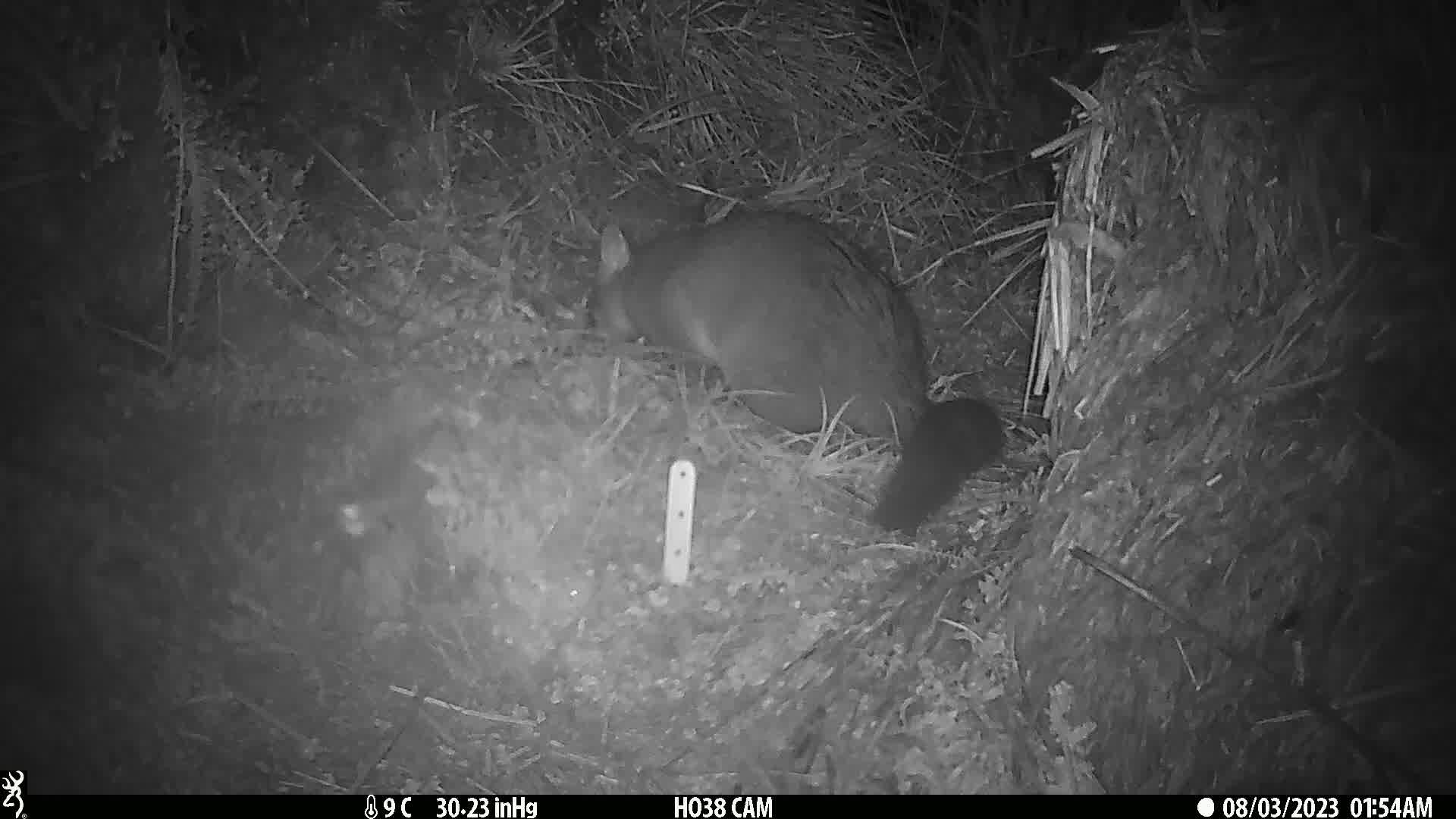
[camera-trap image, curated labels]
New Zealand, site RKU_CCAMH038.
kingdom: Animalia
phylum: Chordata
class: Mammalia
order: Diprotodontia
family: Phalangeridae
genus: Trichosurus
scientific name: Trichosurus vulpecula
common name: common brushtail possum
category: possum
Possum (common brushtail possum) (Trichosurus vulpecula).